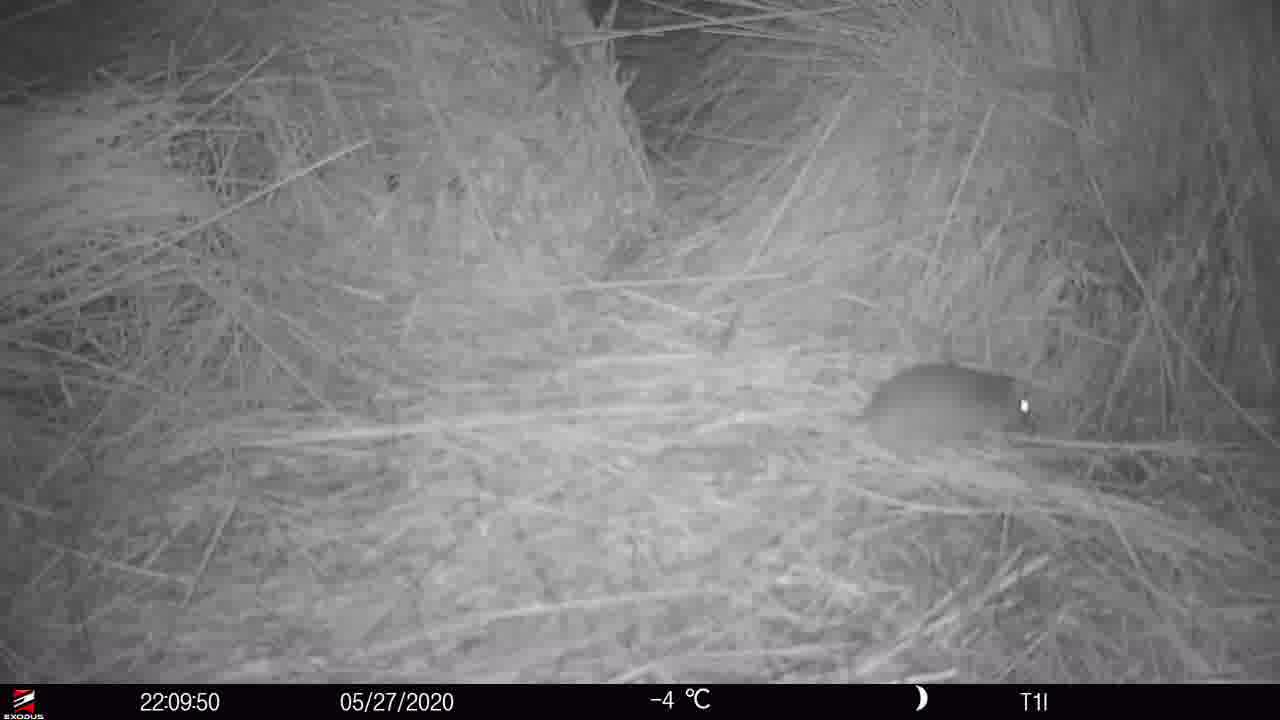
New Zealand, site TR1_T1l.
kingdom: Animalia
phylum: Chordata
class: Mammalia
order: Rodentia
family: Muridae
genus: Rattus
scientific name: Rattus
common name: rat